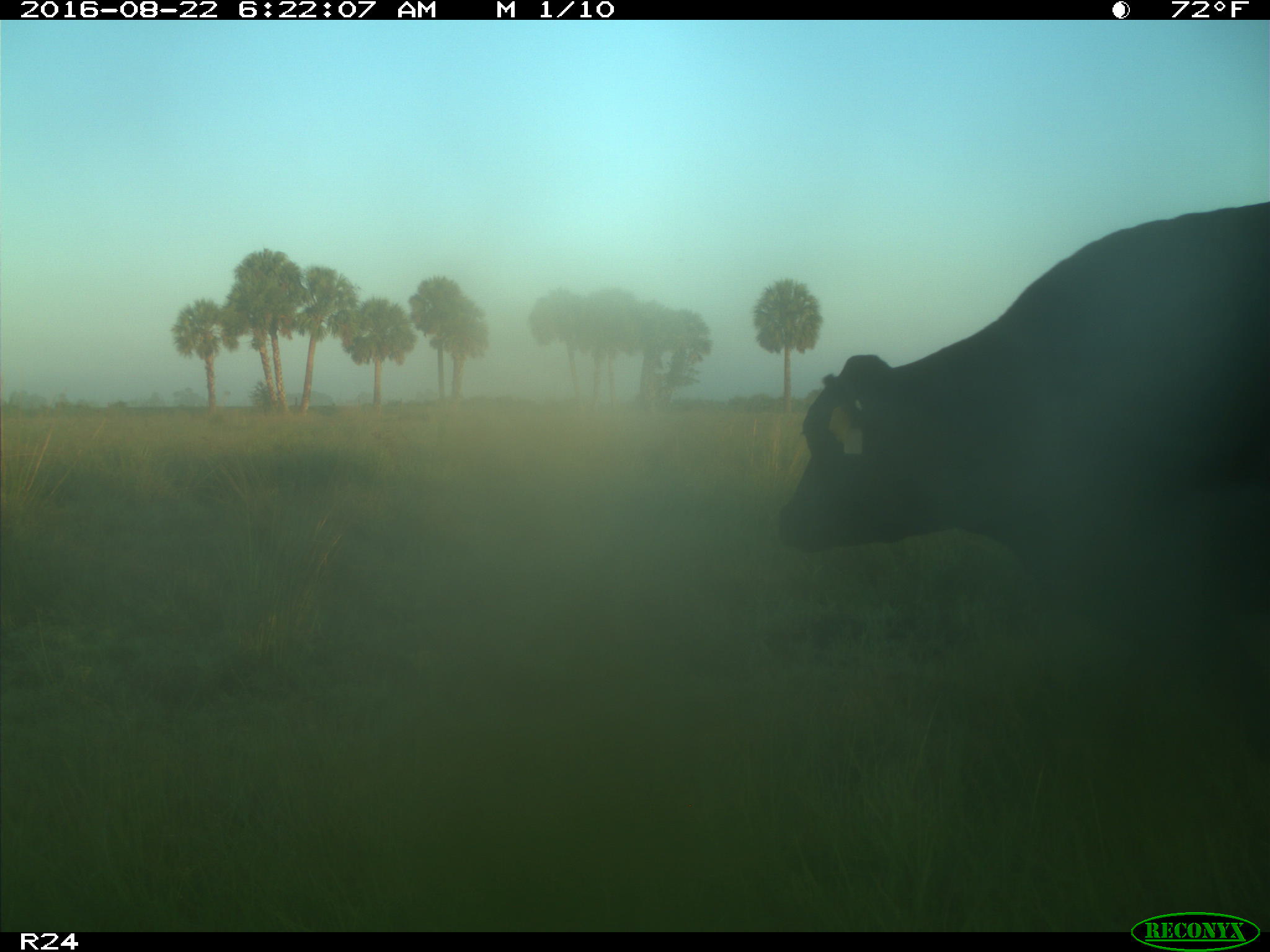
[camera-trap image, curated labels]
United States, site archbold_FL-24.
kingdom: Animalia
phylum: Chordata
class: Mammalia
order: Artiodactyla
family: Bovidae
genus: Bos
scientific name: Bos taurus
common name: domestic cow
Bos taurus (domestic cow).